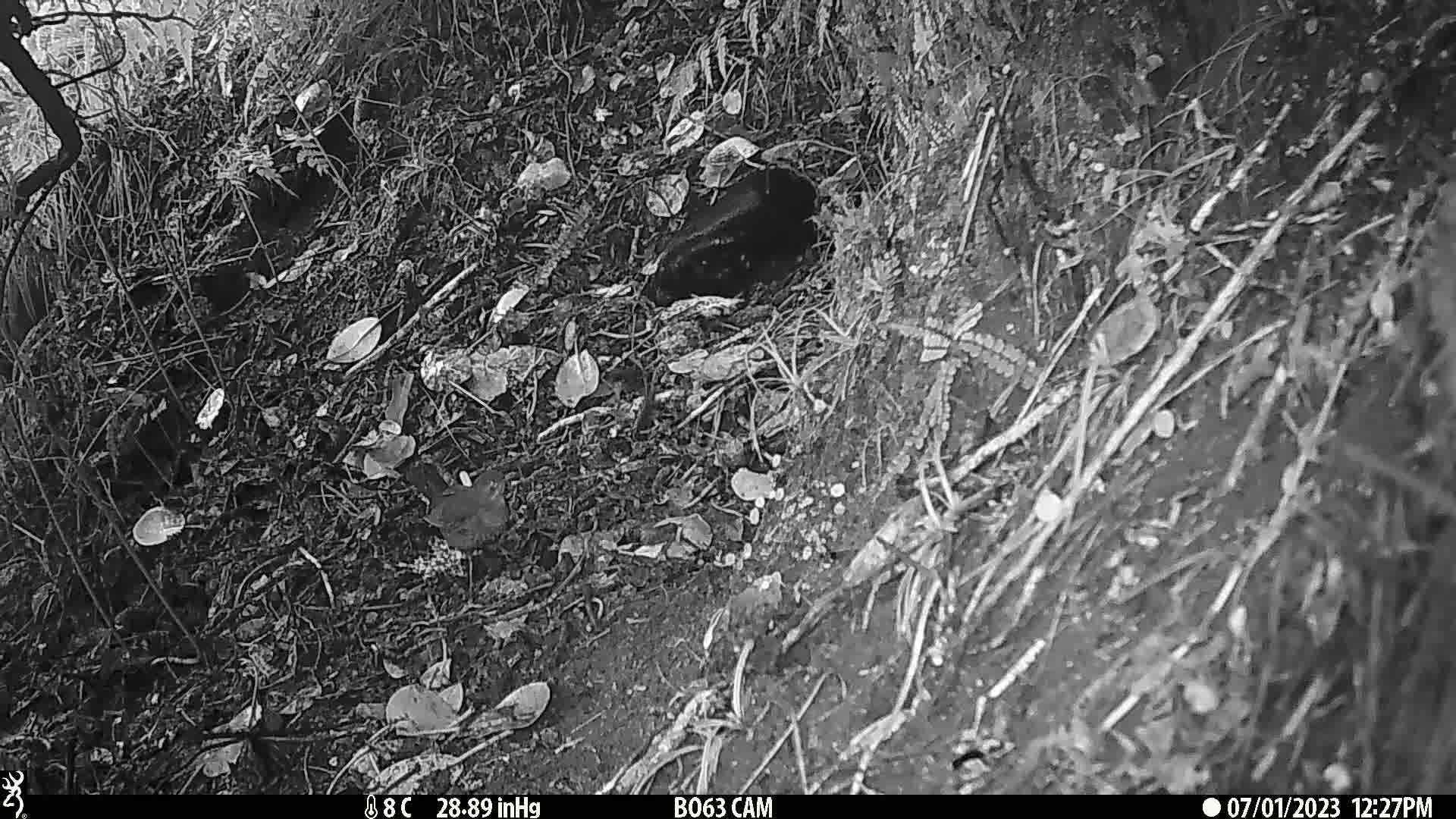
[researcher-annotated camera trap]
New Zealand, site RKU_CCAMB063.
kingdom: Animalia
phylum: Chordata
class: Aves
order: Passeriformes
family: Turdidae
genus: Turdus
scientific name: Turdus merula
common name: eurasian blackbird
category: blackbird